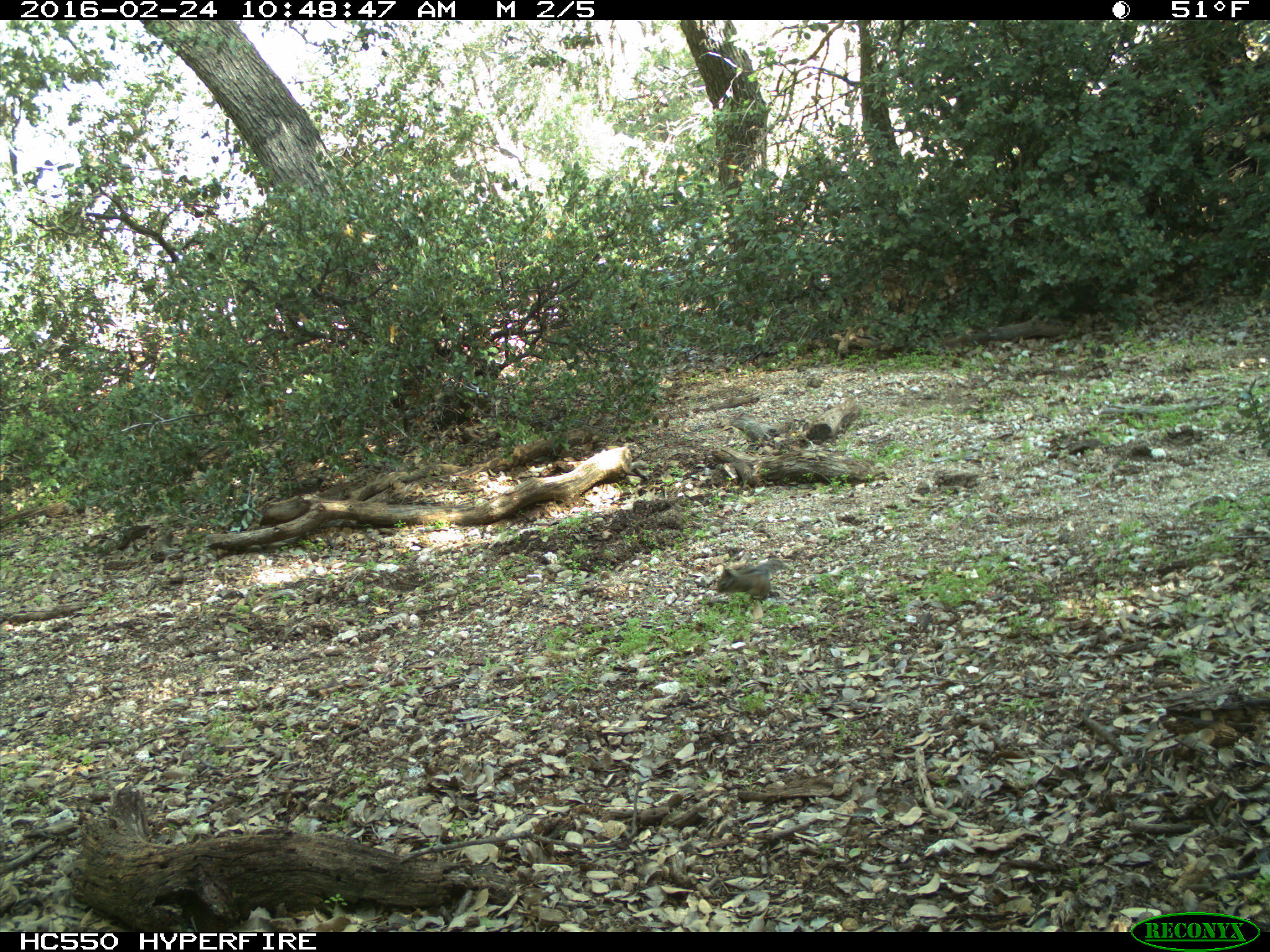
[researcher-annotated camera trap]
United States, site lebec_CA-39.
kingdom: Animalia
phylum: Chordata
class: Mammalia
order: Rodentia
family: Sciuridae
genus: Tamias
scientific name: Tamias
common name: chipmunk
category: unidentified chipmunk